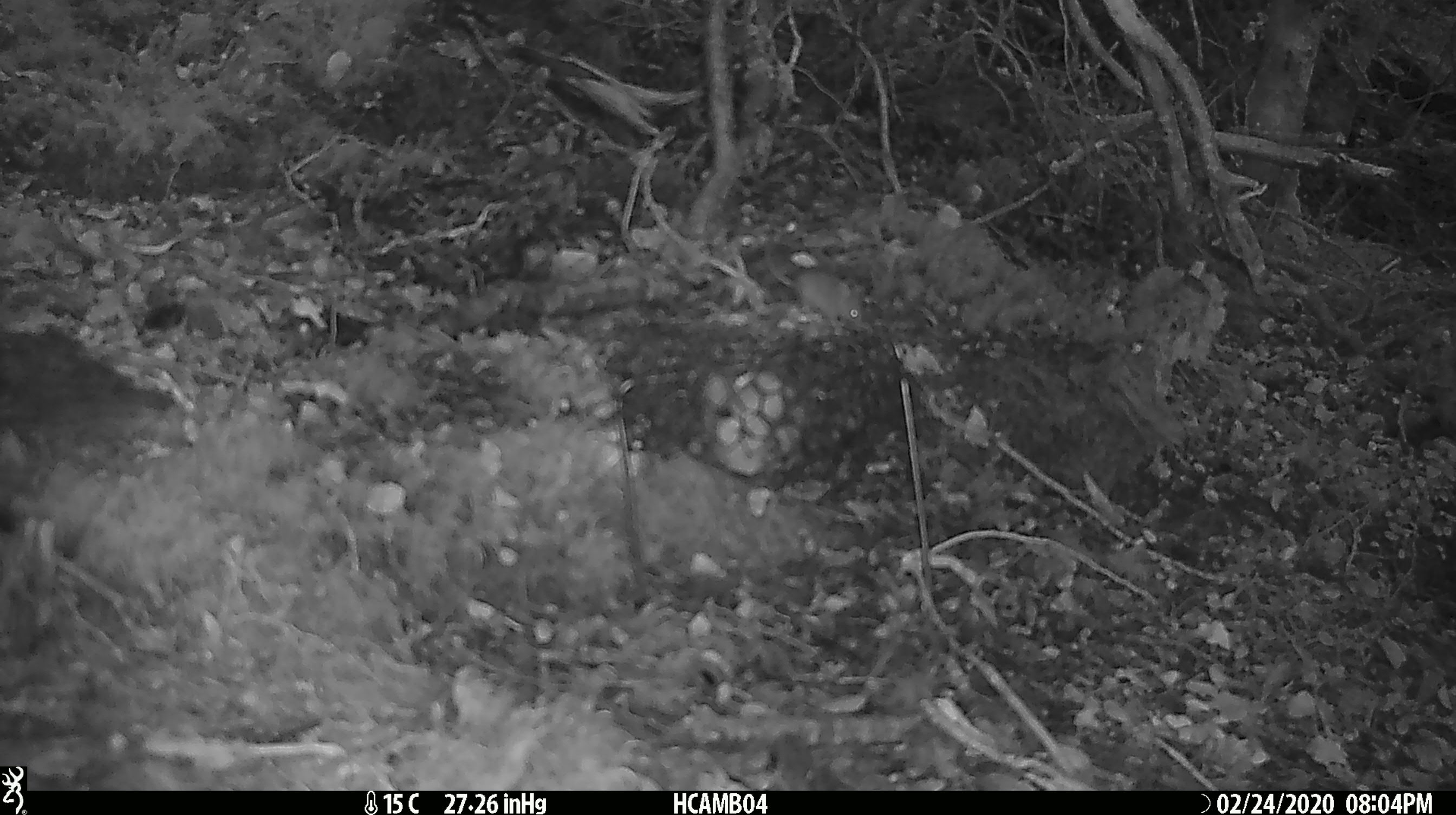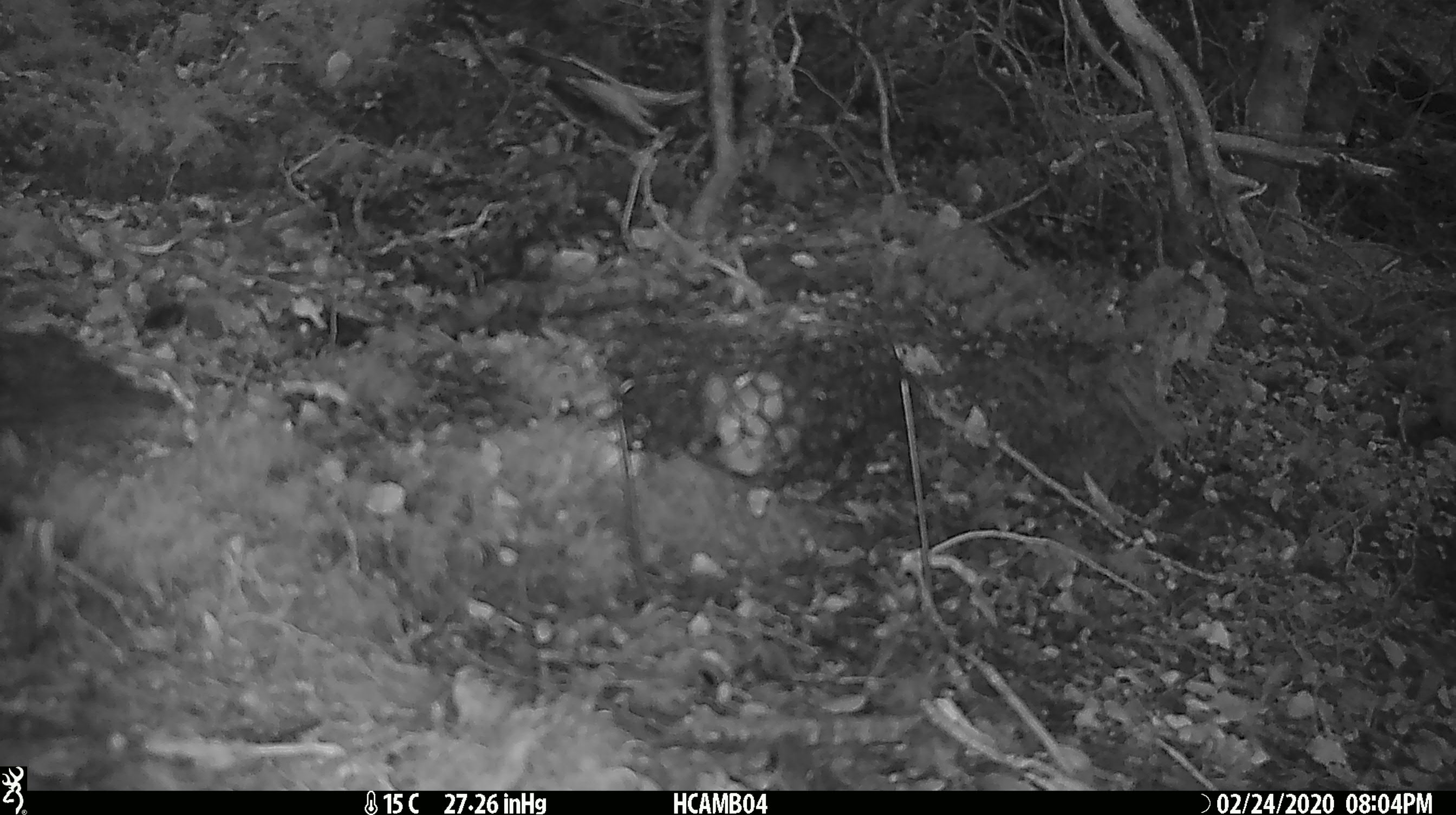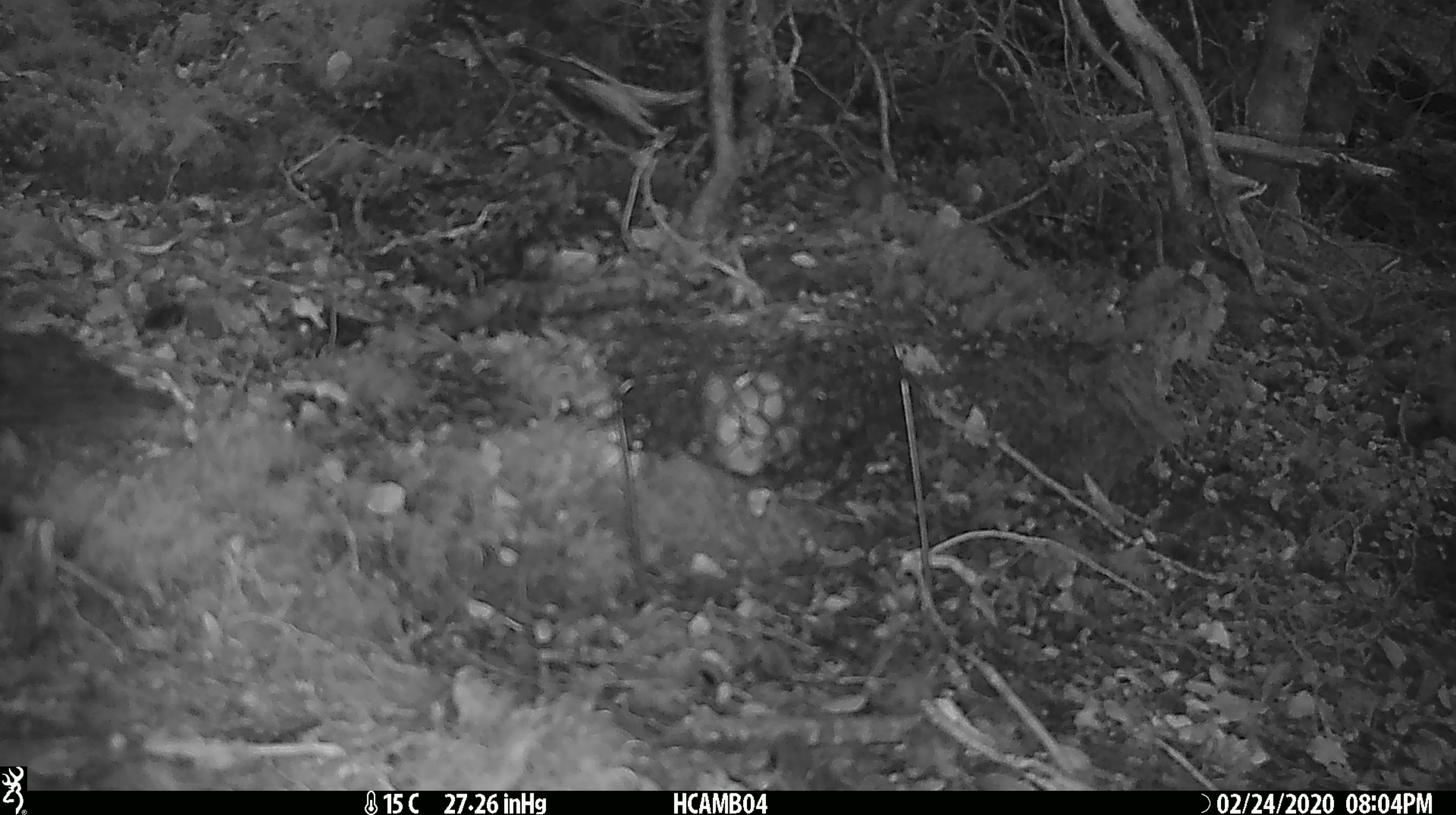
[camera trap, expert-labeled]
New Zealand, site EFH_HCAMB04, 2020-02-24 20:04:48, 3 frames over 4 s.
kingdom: Animalia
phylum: Chordata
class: Mammalia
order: Rodentia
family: Muridae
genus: Mus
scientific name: Mus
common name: mouse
Mouse (Mus).